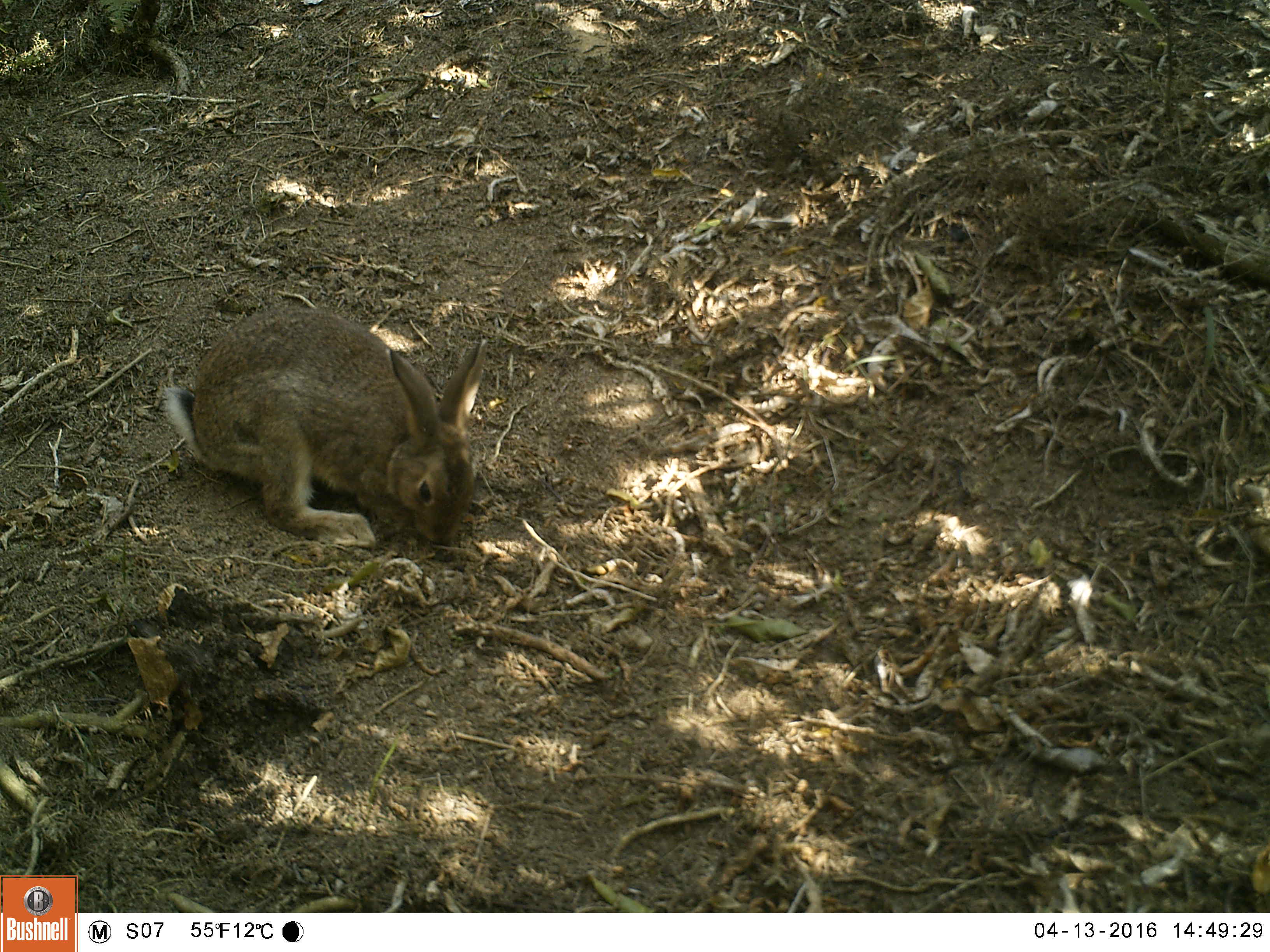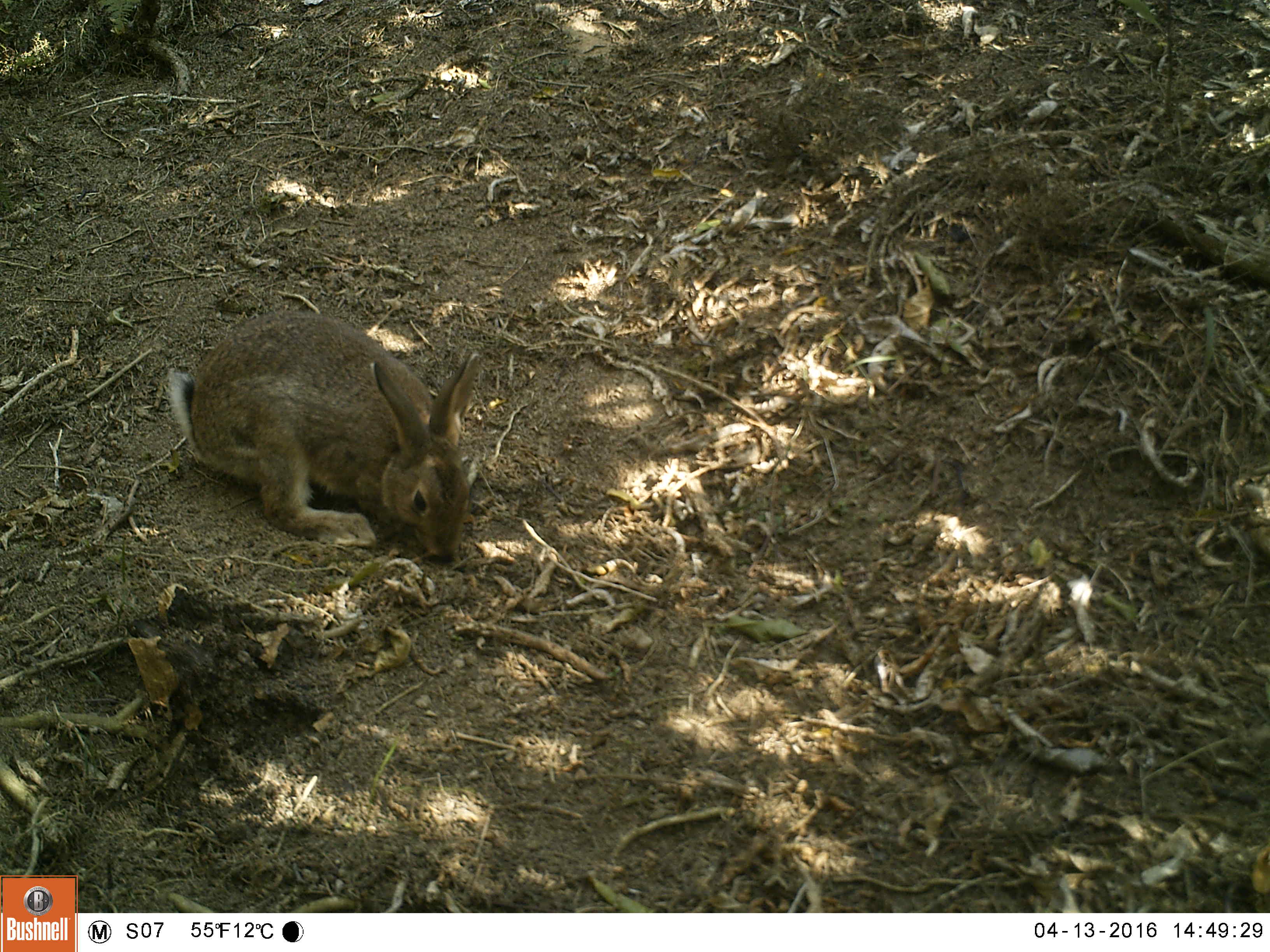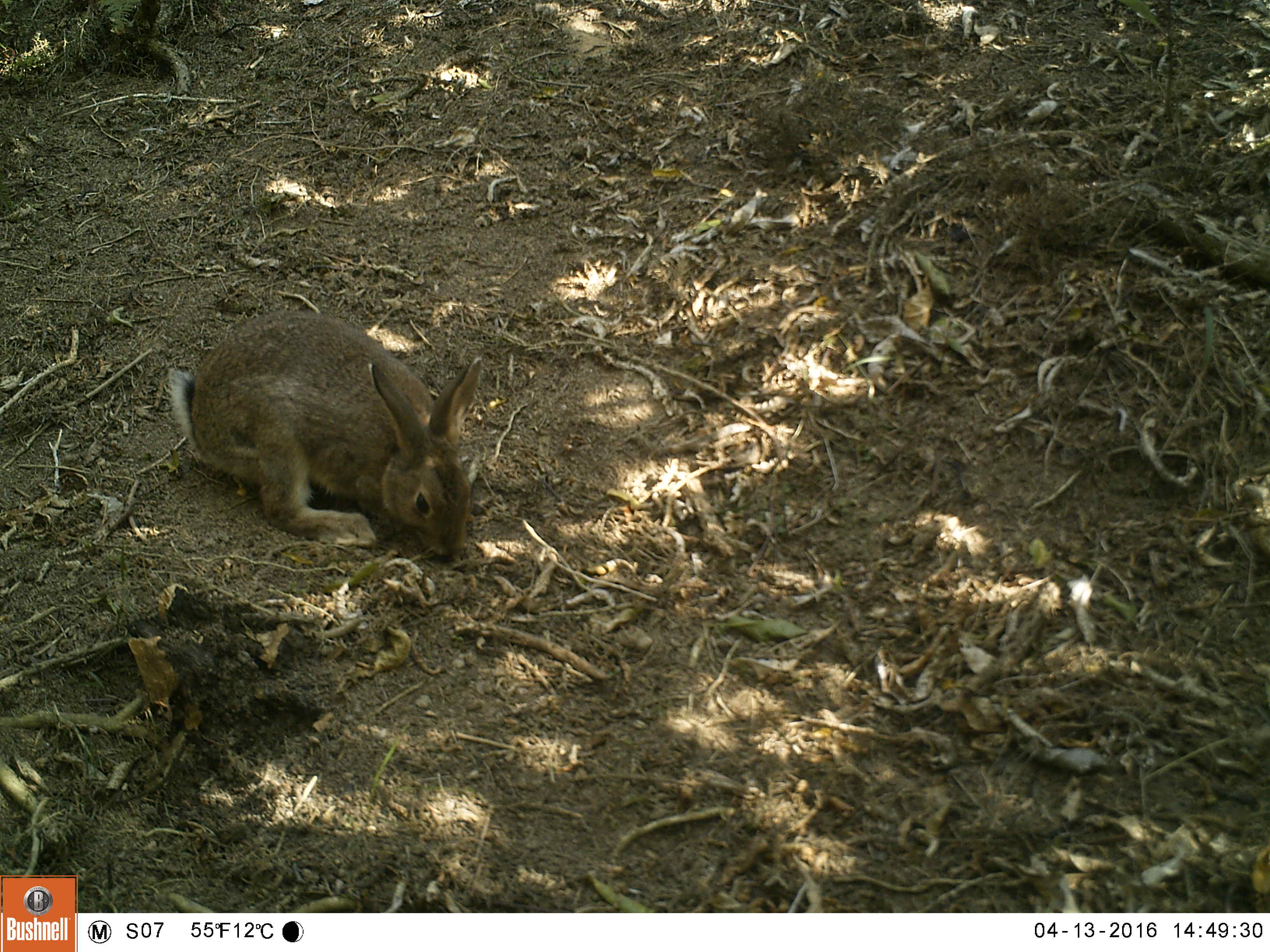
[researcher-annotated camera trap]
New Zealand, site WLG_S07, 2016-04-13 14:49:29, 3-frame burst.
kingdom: Animalia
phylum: Chordata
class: Mammalia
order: Lagomorpha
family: Leporidae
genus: Oryctolagus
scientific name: Oryctolagus cuniculus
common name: european rabbit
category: rabbit